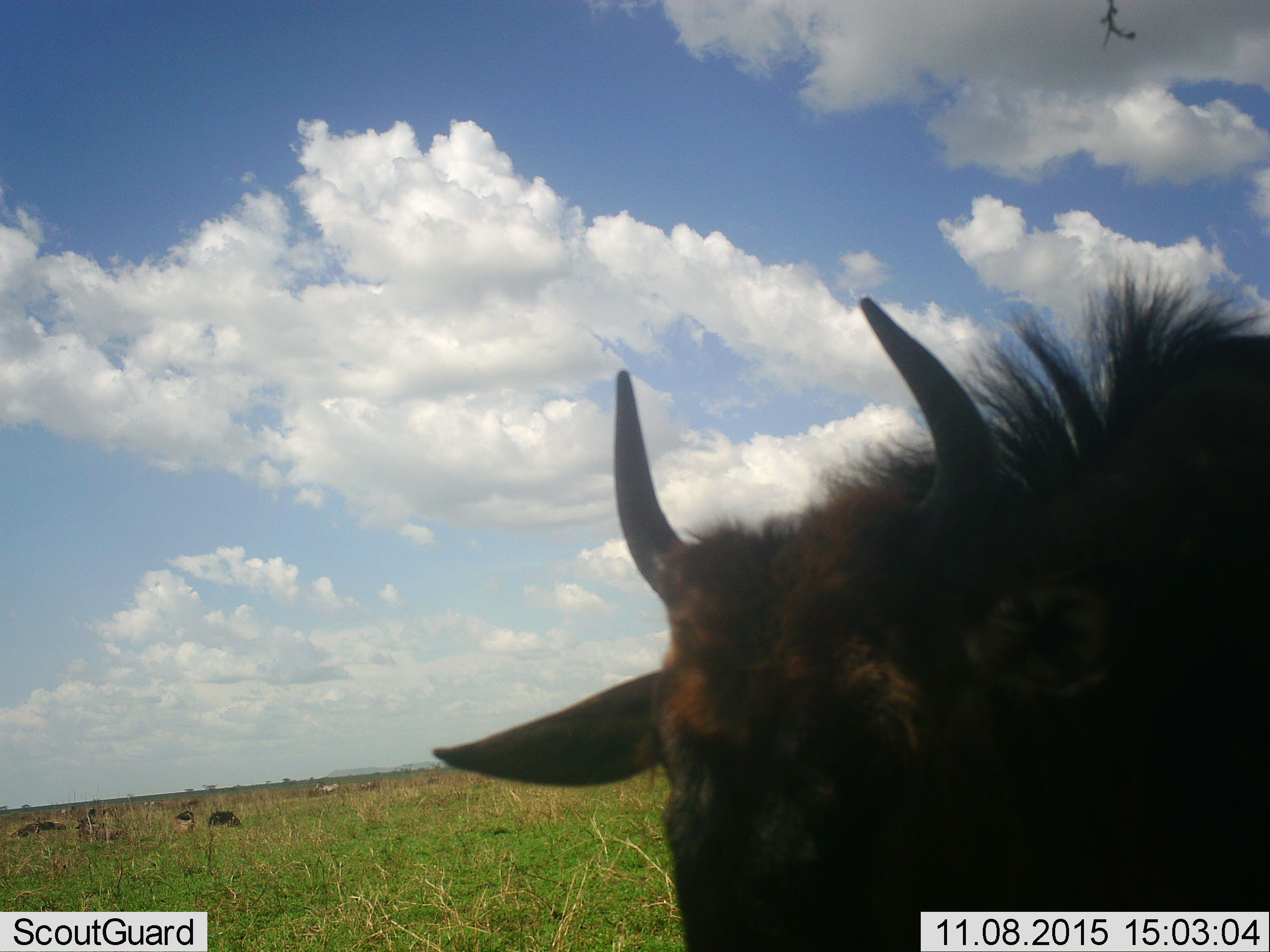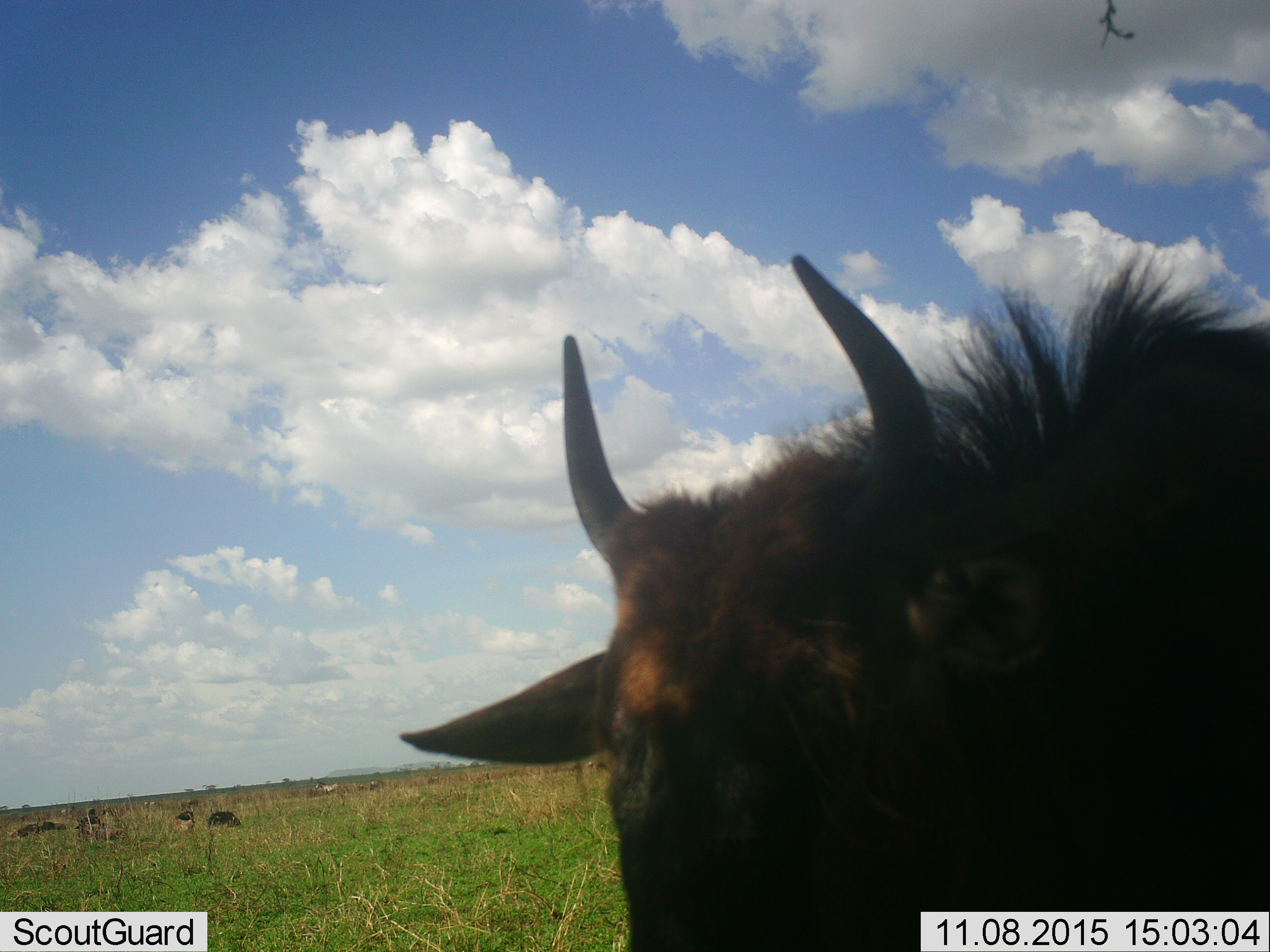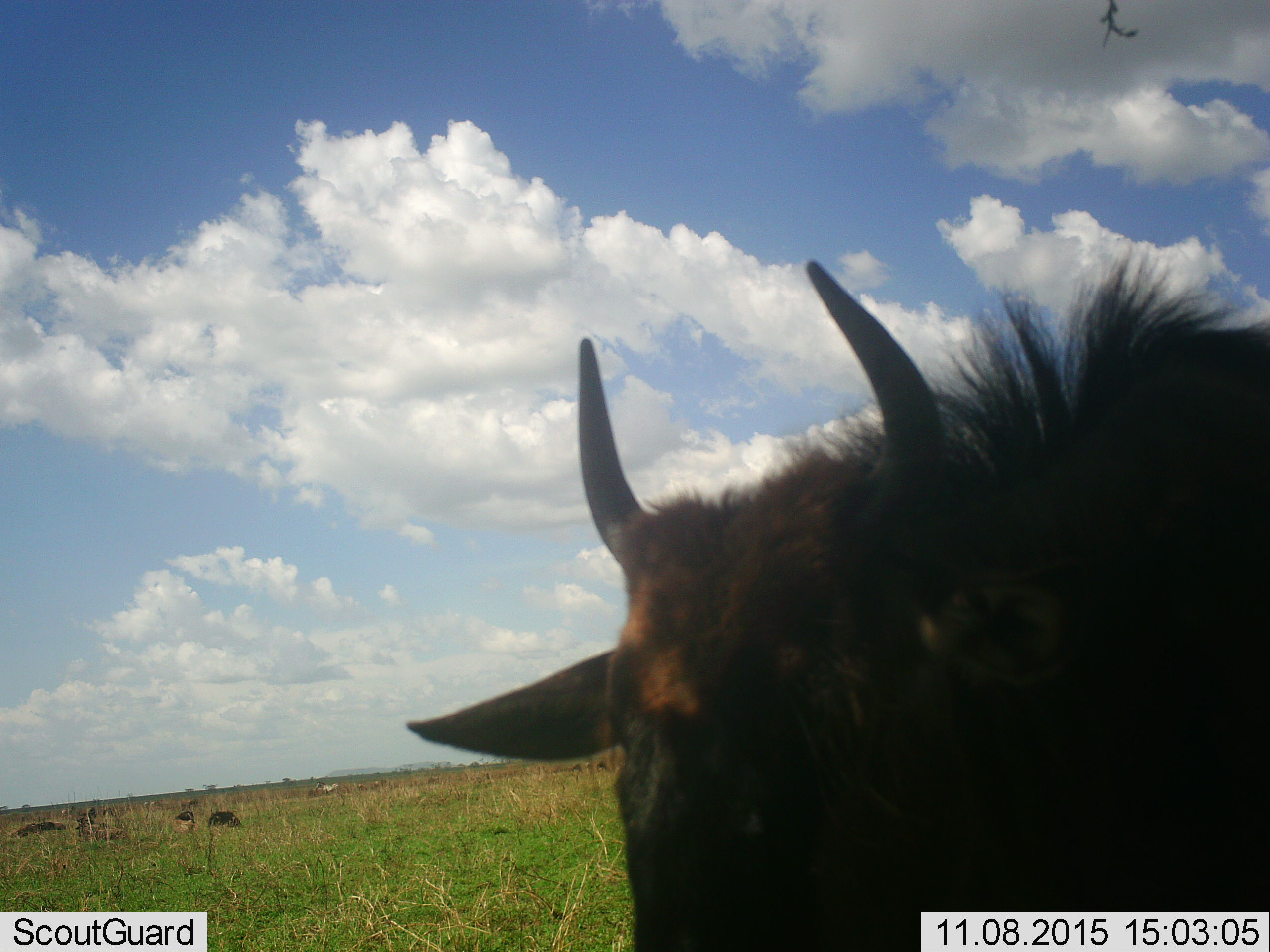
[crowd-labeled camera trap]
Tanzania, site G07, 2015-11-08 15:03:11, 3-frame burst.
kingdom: Animalia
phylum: Chordata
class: Mammalia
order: Artiodactyla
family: Bovidae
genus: Connochaetes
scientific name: Connochaetes taurinus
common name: blue wildebeest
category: wildebeest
Wildebeest (blue wildebeest) (Connochaetes taurinus), count 5. Behavior (volunteer vote fractions): standing 86%, resting 29%, moving 0%, interacting 0%. Young present (vote fraction): 43%. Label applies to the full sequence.